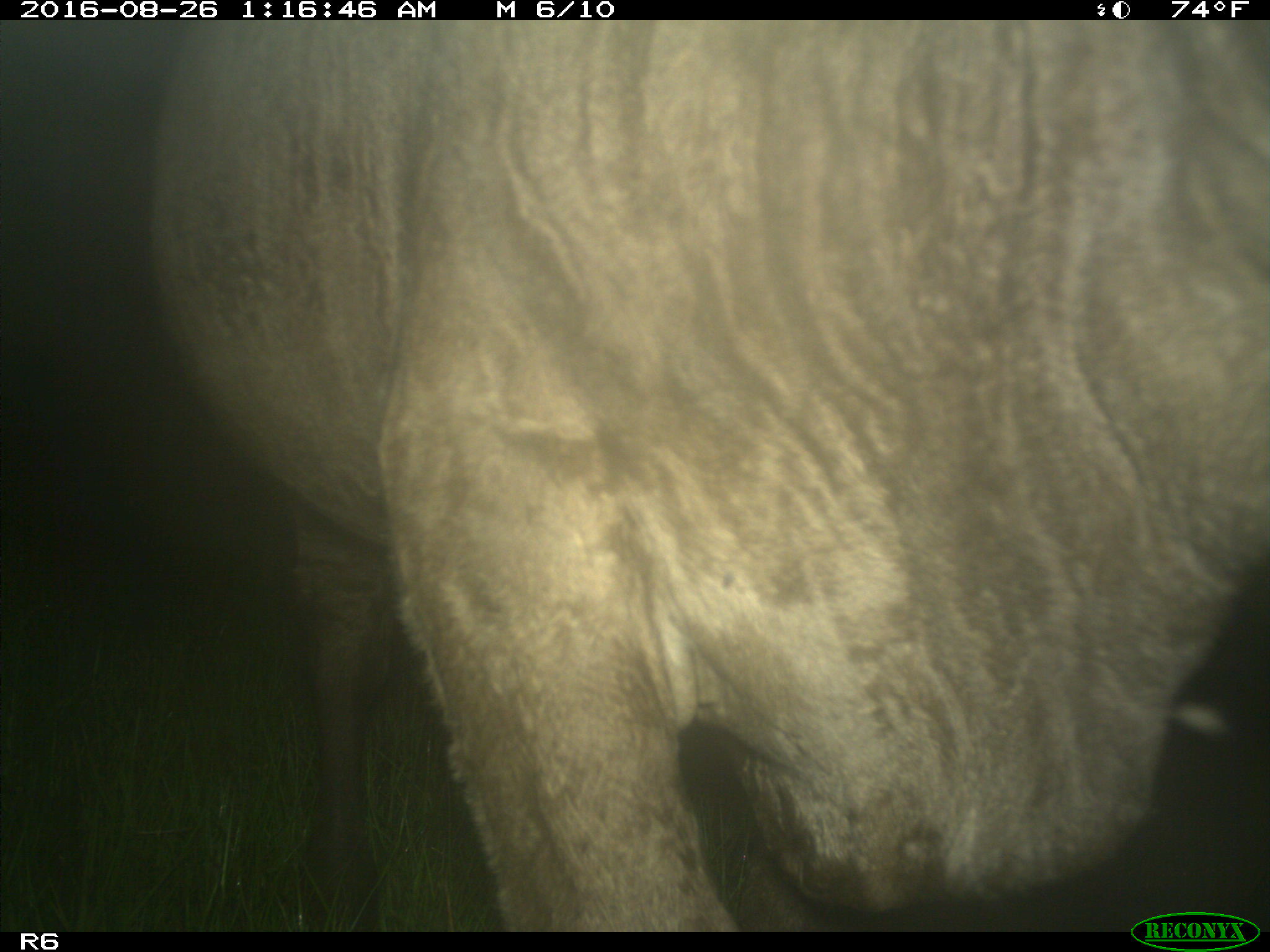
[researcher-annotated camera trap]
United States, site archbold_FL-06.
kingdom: Animalia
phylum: Chordata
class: Mammalia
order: Artiodactyla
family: Bovidae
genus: Bos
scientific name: Bos taurus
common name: domestic cow